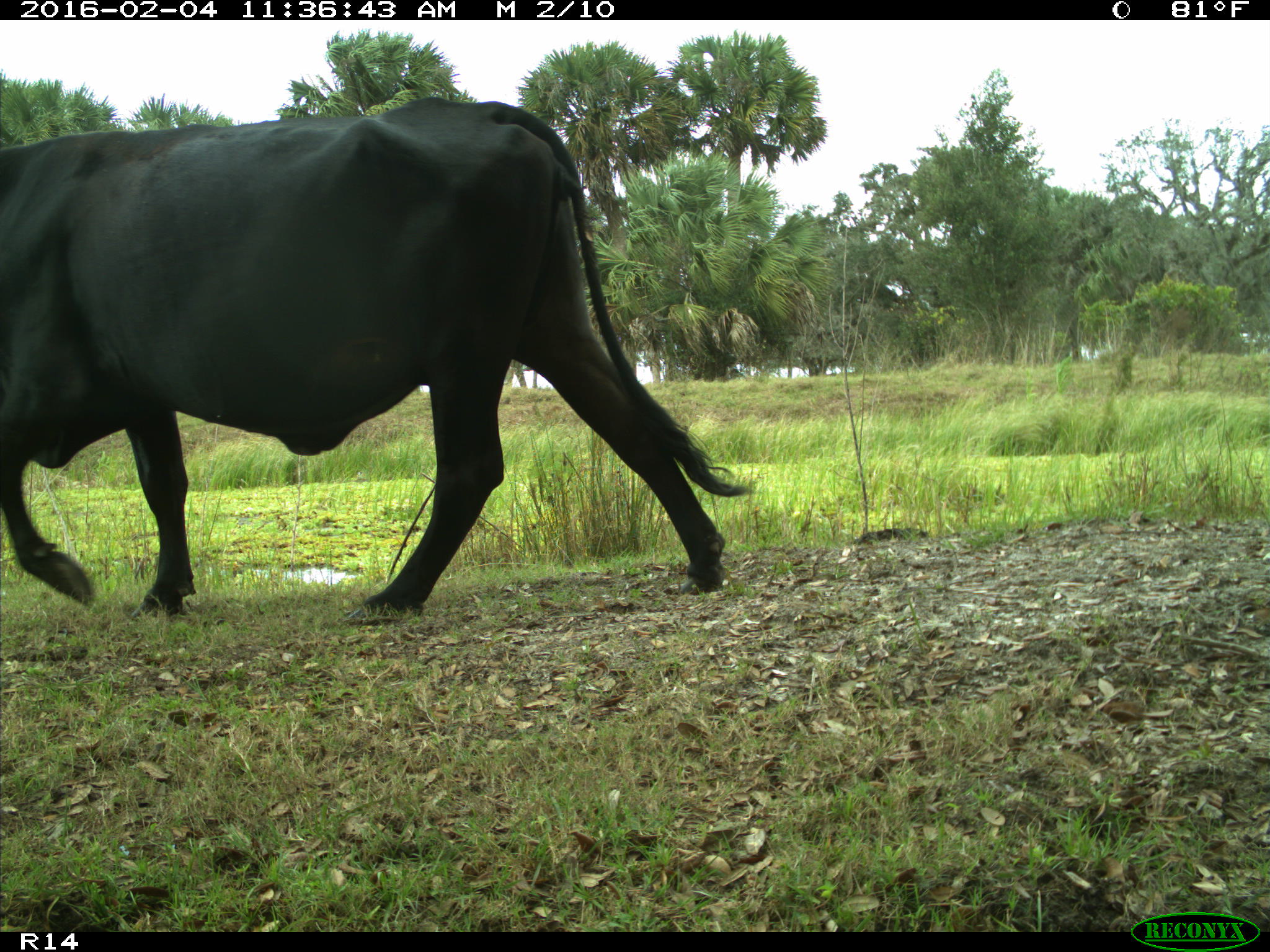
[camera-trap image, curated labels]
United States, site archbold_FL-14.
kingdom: Animalia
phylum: Chordata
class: Mammalia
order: Artiodactyla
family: Bovidae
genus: Bos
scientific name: Bos taurus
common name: domestic cow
Bos taurus (domestic cow).